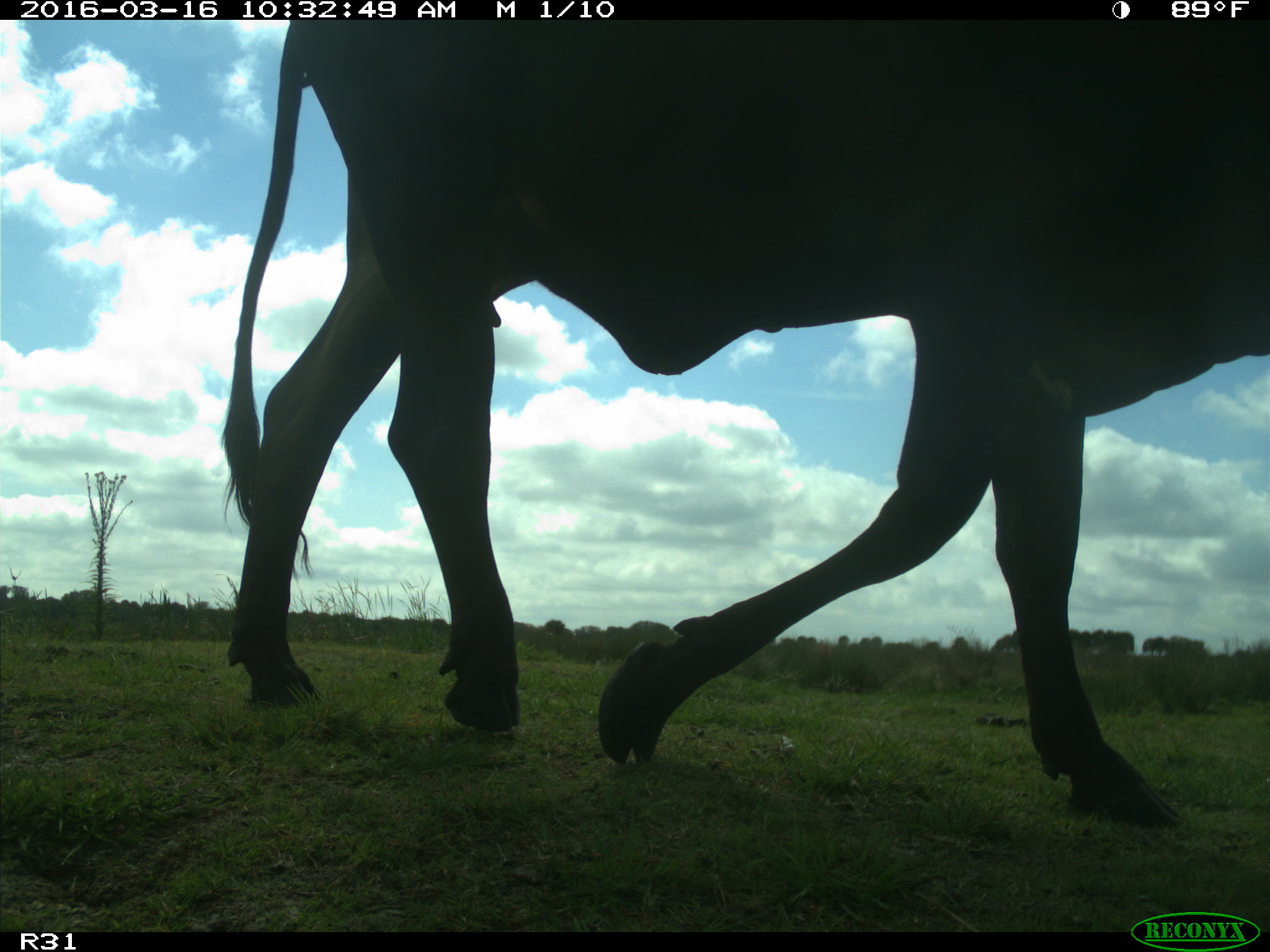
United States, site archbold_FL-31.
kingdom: Animalia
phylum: Chordata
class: Mammalia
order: Artiodactyla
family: Bovidae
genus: Bos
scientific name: Bos taurus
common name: domestic cow